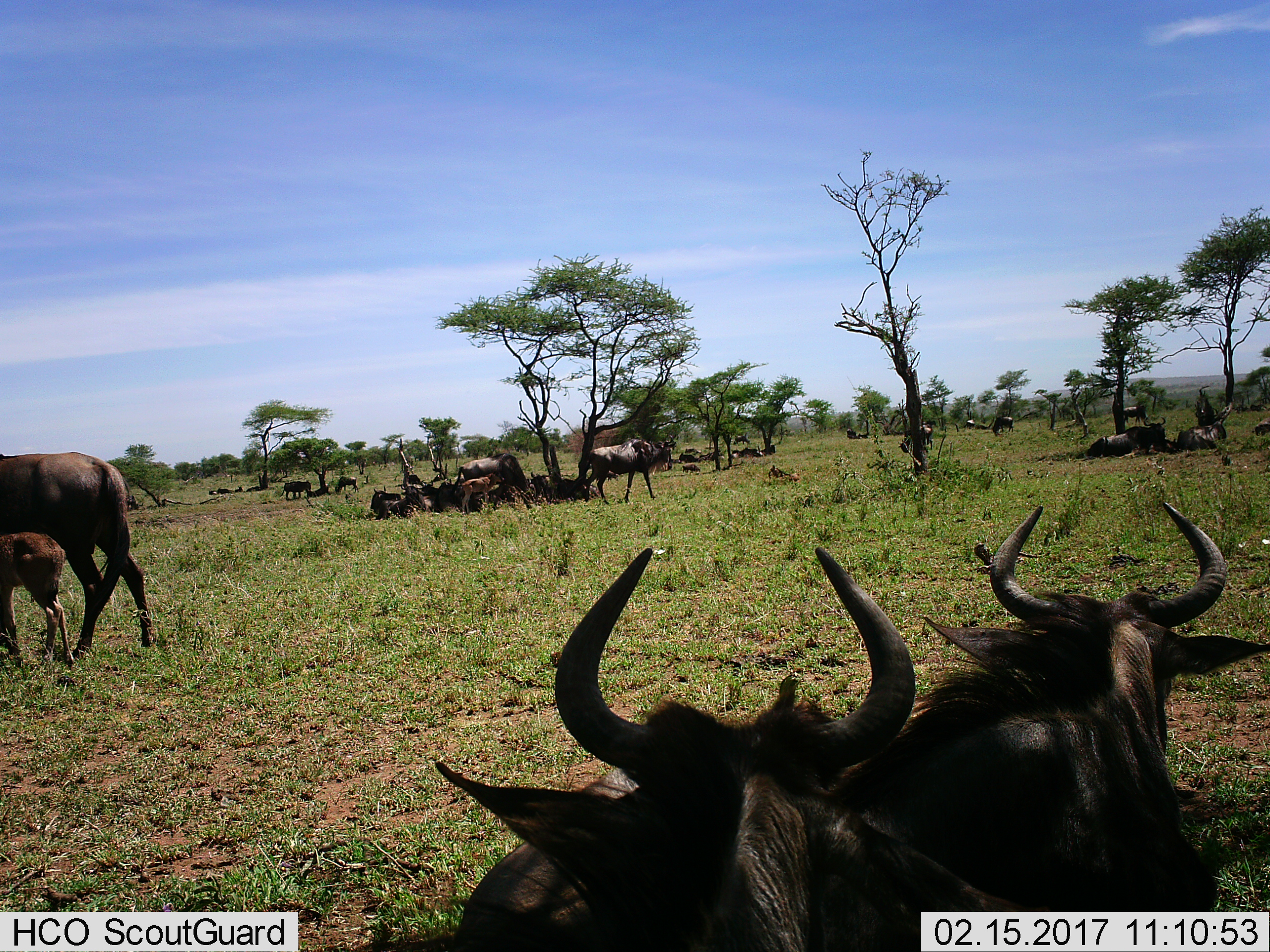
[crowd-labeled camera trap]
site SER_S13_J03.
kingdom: Animalia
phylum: Chordata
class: Mammalia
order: Artiodactyla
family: Bovidae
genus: Connochaetes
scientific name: Connochaetes taurinus taurinus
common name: blue wildebeest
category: wildebeestblue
Wildebeestblue (blue wildebeest) (Connochaetes taurinus taurinus), count 11-50. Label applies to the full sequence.